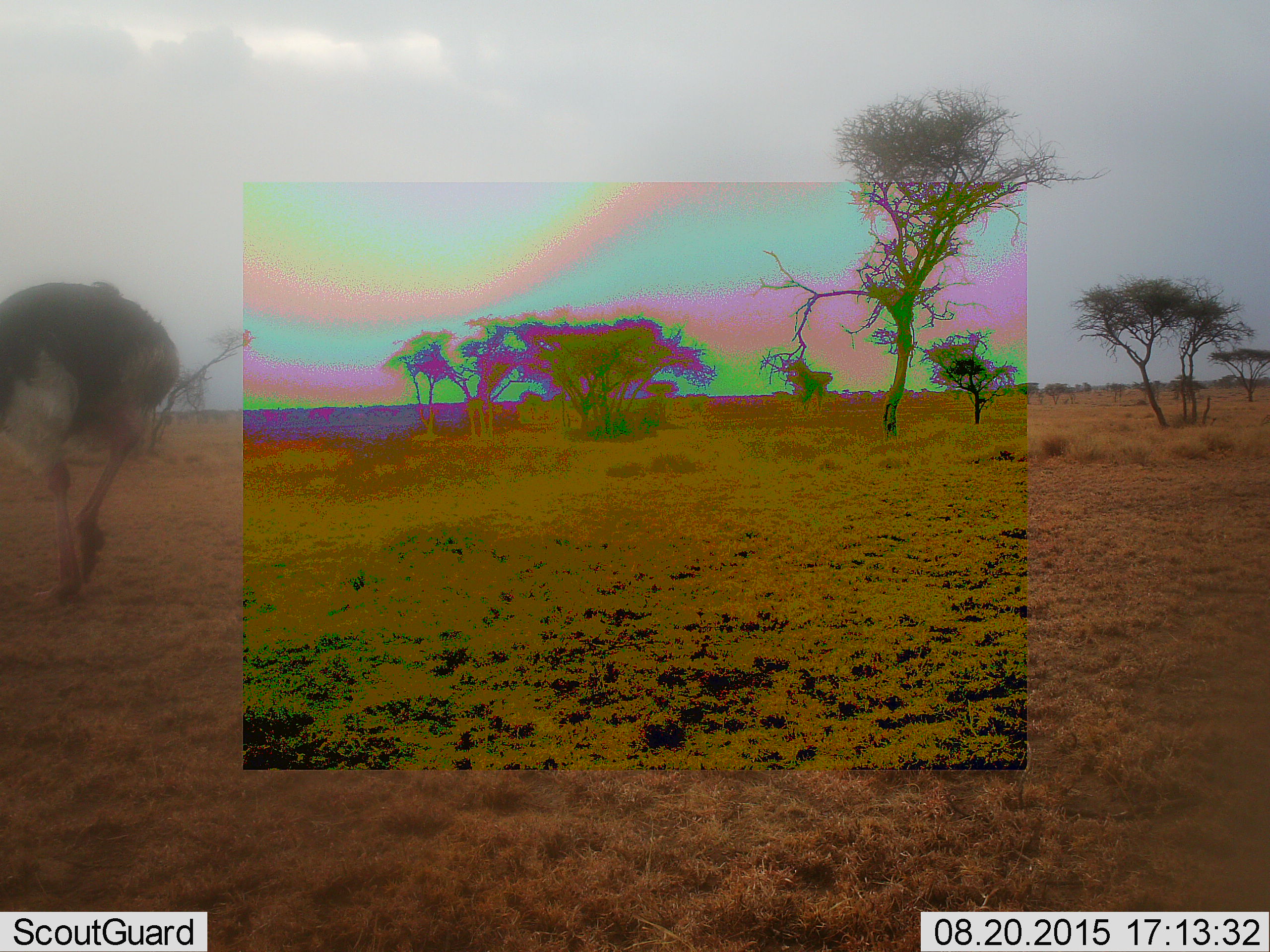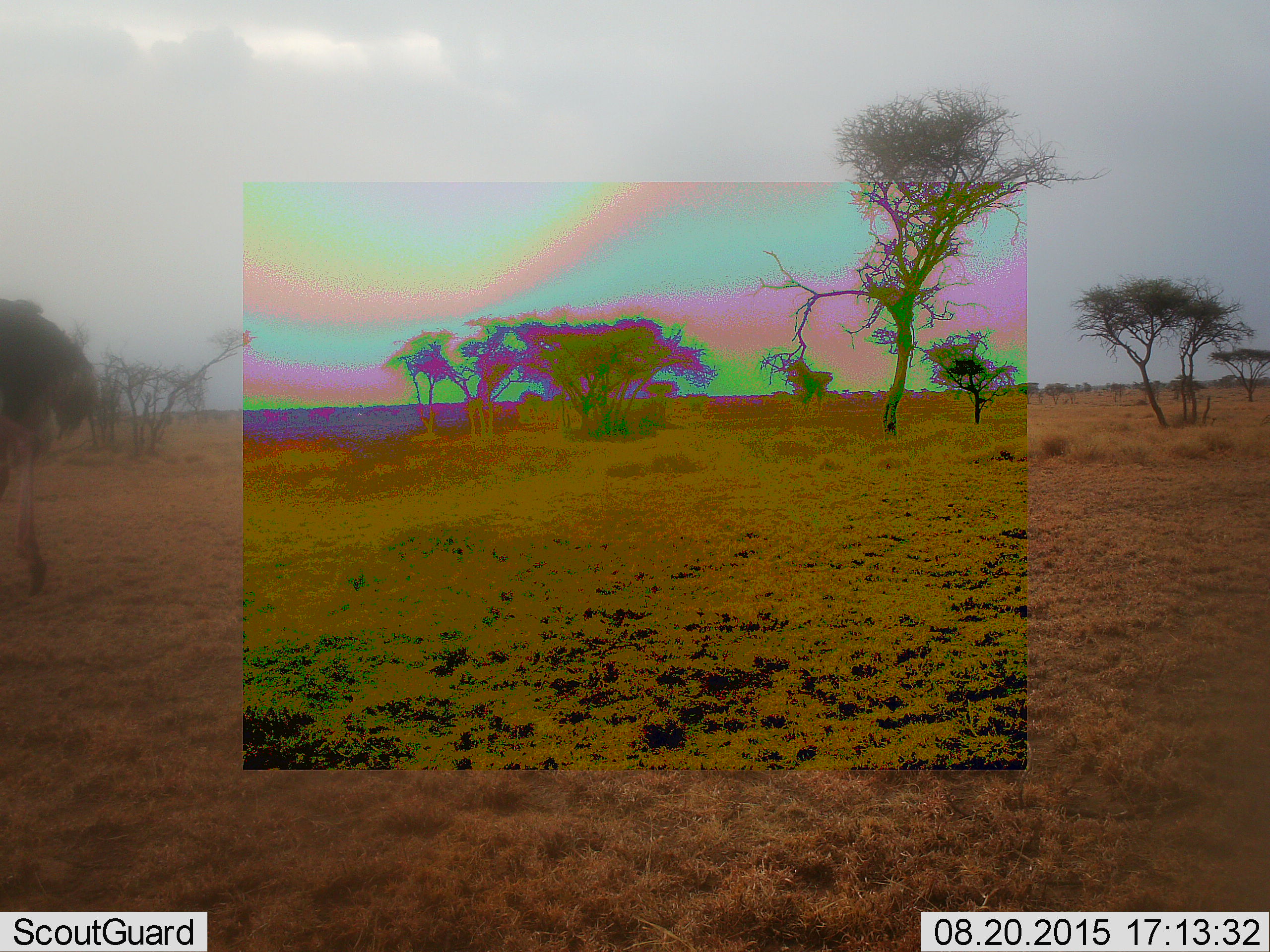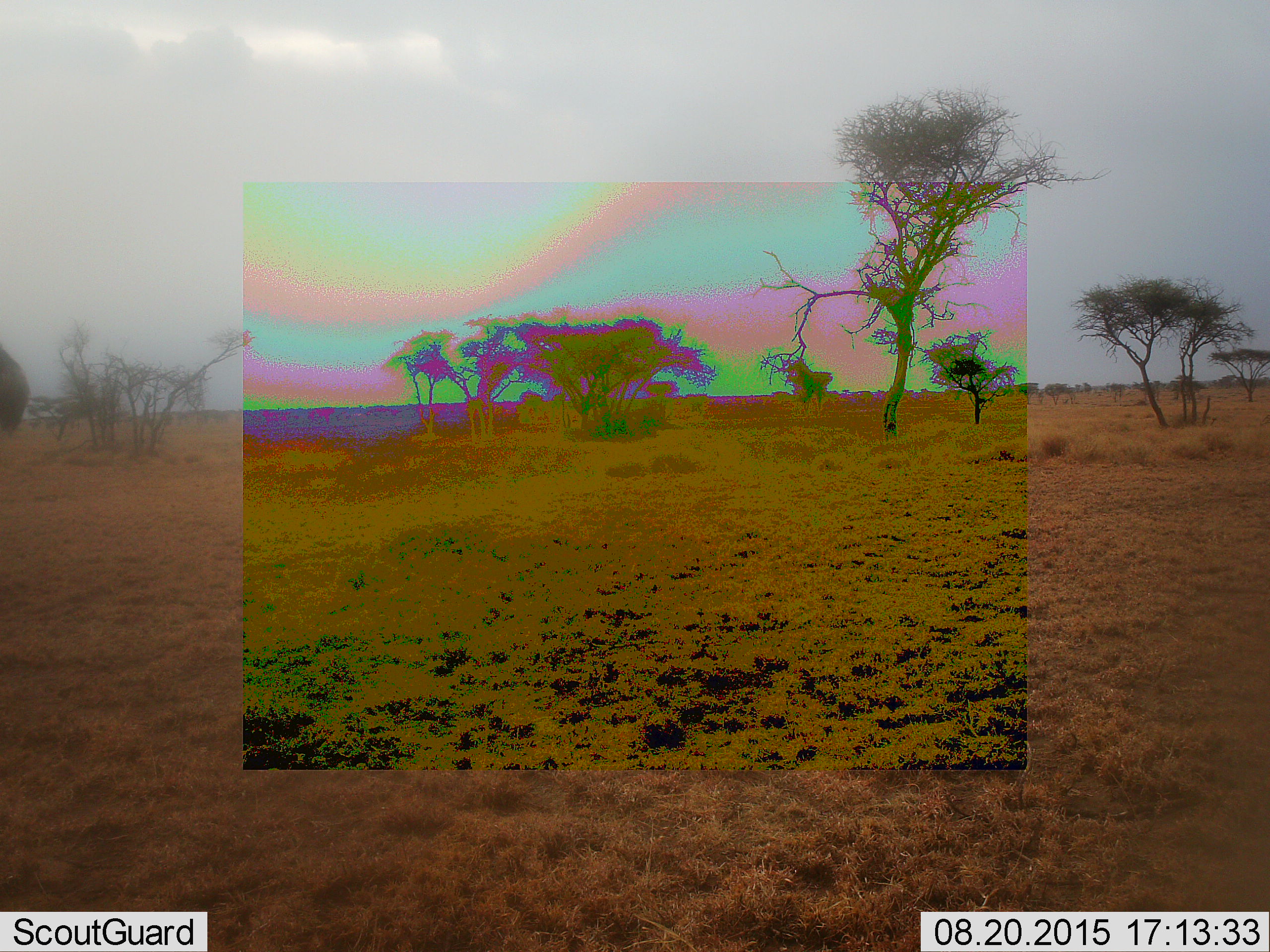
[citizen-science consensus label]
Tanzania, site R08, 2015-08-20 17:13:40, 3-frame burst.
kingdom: Animalia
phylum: Chordata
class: Aves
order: Struthioniformes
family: Struthionidae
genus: Struthio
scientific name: Struthio camelus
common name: ostrich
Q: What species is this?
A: Ostrich (Struthio camelus).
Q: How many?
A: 1.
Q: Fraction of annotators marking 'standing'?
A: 12%.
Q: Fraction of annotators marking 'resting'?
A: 0%.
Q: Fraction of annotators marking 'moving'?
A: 100%.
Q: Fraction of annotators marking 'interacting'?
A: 0%.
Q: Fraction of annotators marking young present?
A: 0%.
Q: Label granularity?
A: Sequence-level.